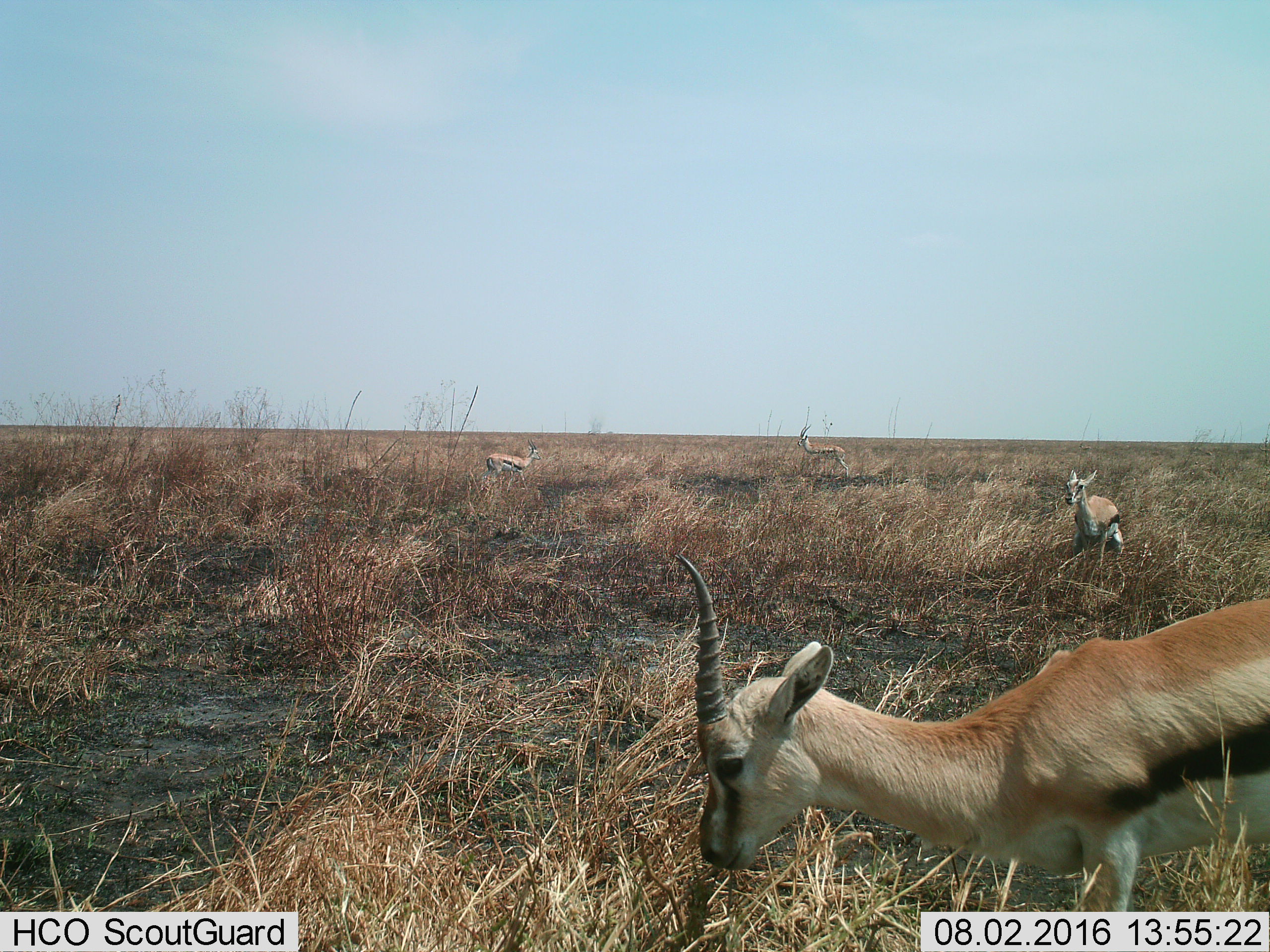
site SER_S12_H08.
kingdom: Animalia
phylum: Chordata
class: Mammalia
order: Artiodactyla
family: Bovidae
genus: Eudorcas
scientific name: Eudorcas thomsonii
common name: thomson's gazelle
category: gazellethomsons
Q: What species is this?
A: Gazellethomsons (thomson's gazelle) (Eudorcas thomsonii).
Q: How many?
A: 4.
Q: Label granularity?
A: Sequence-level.